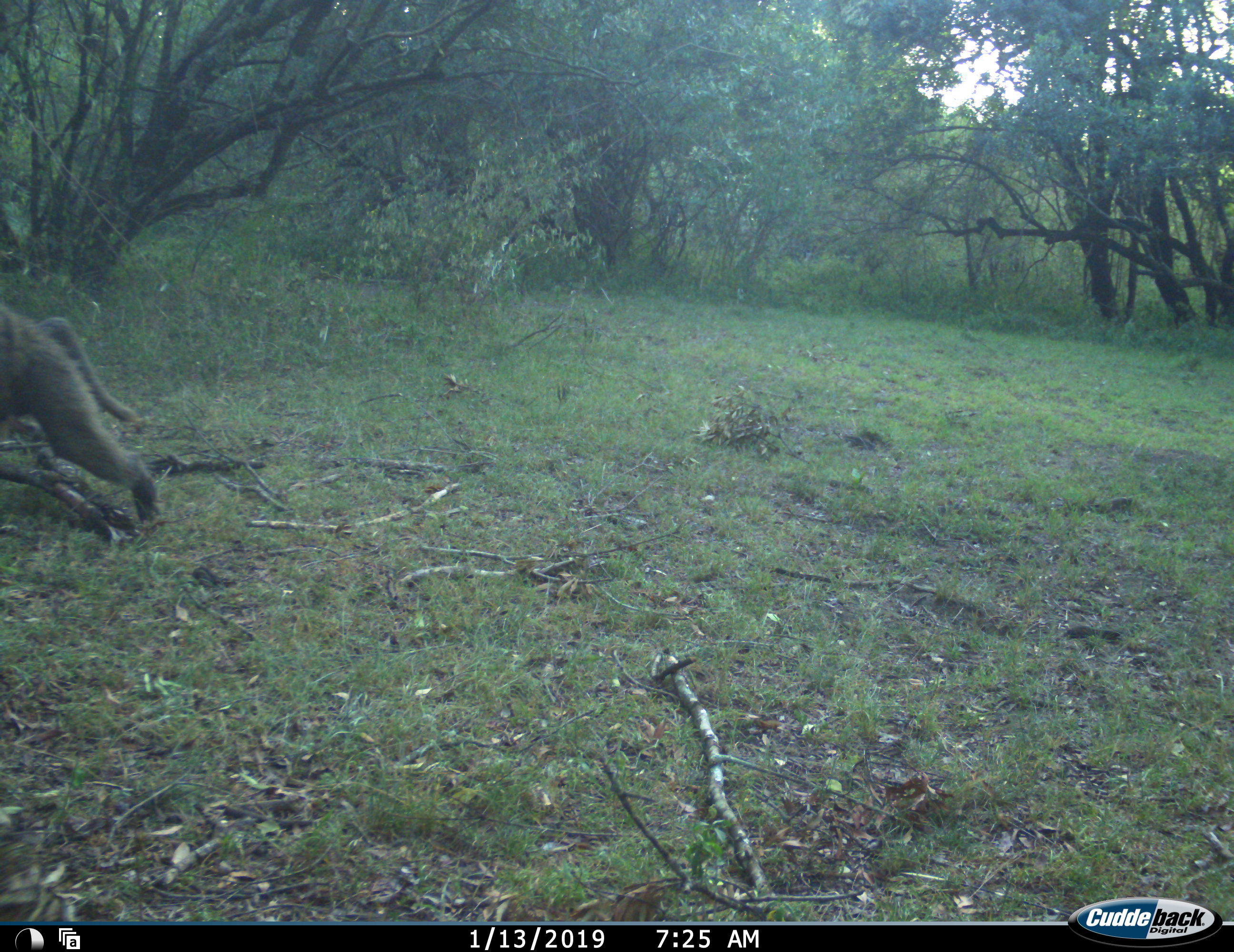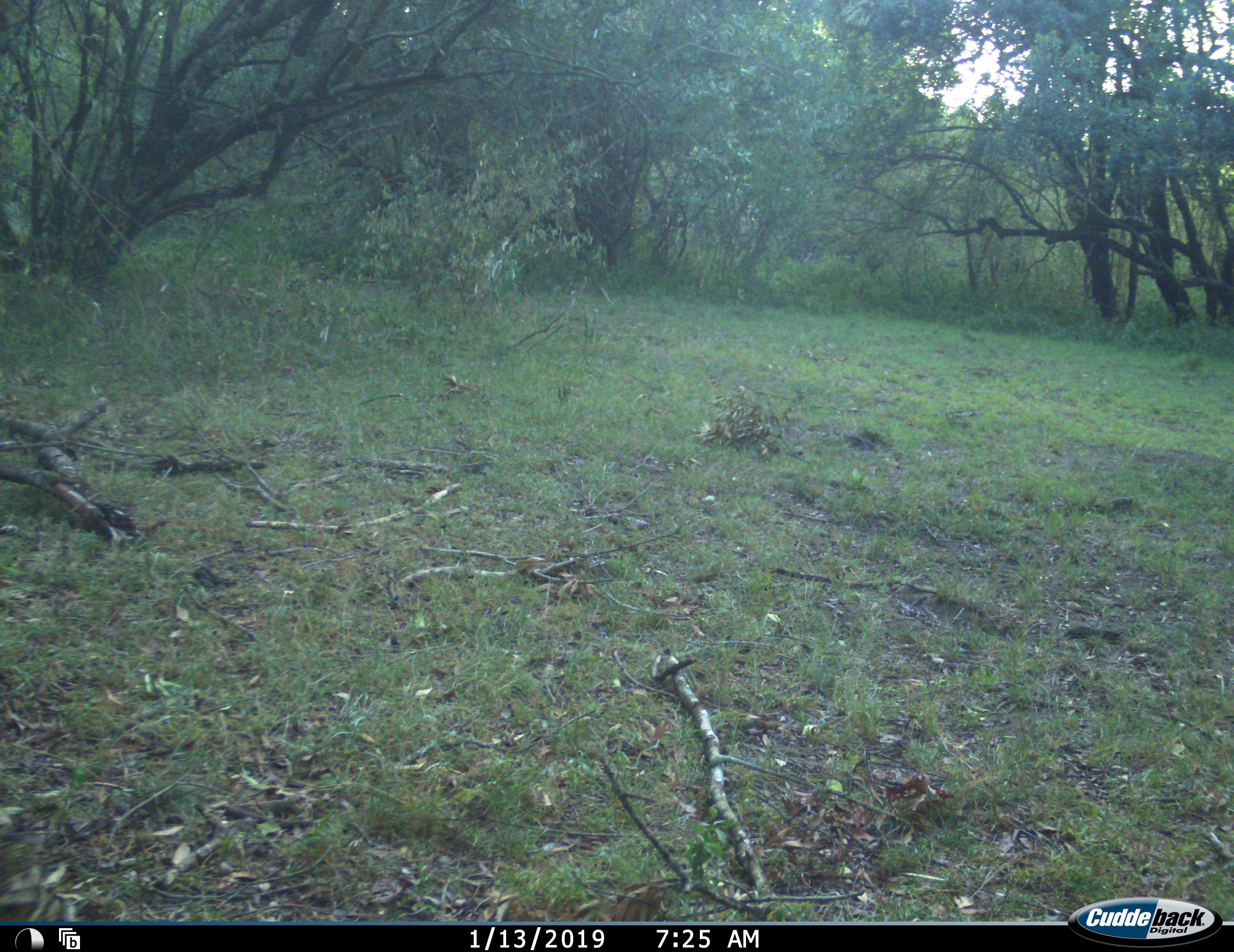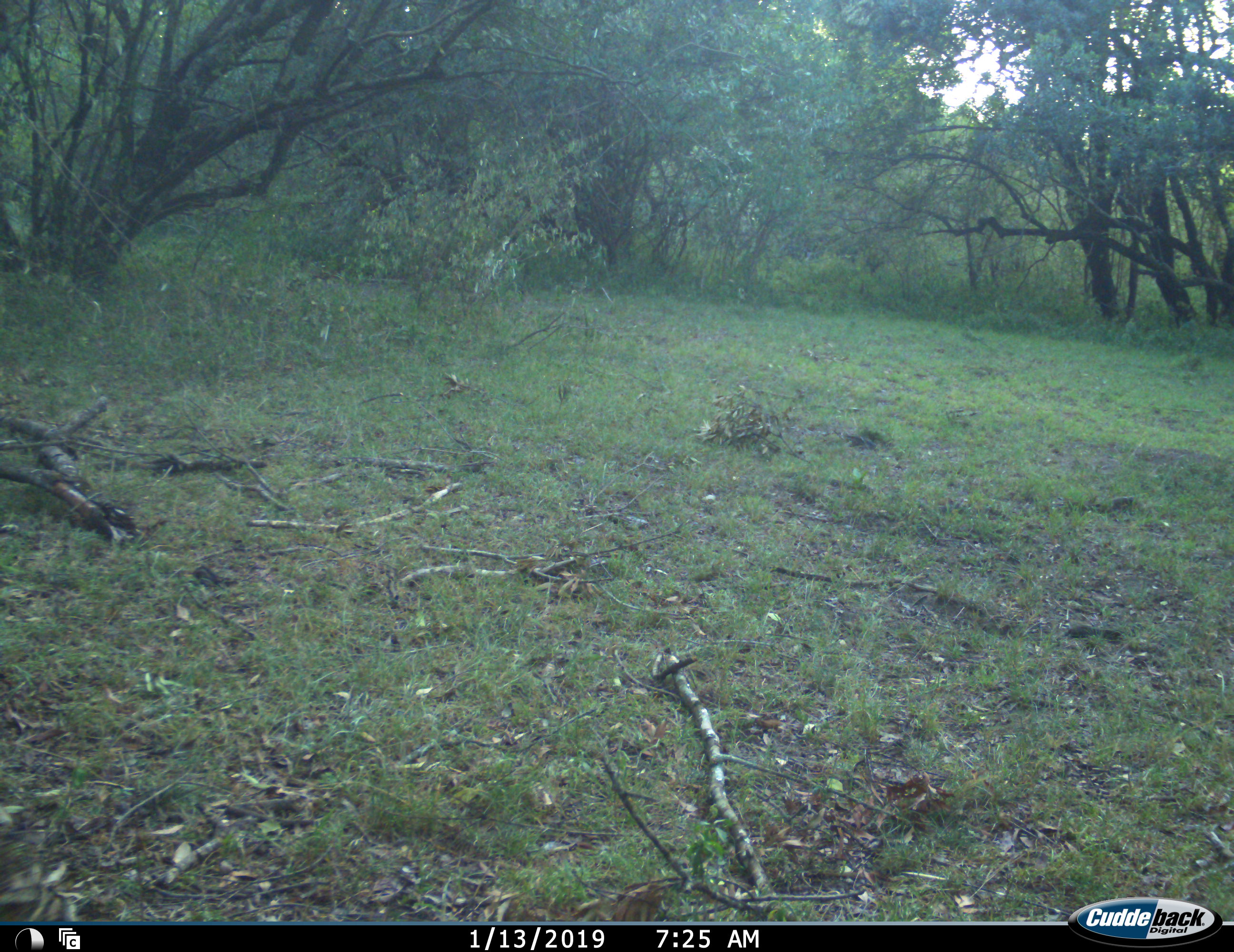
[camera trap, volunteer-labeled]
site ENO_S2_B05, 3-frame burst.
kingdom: Animalia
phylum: Chordata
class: Mammalia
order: Primates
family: Cercopithecidae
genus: Papio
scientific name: Papio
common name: baboon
Baboon (Papio), count 1. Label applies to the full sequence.